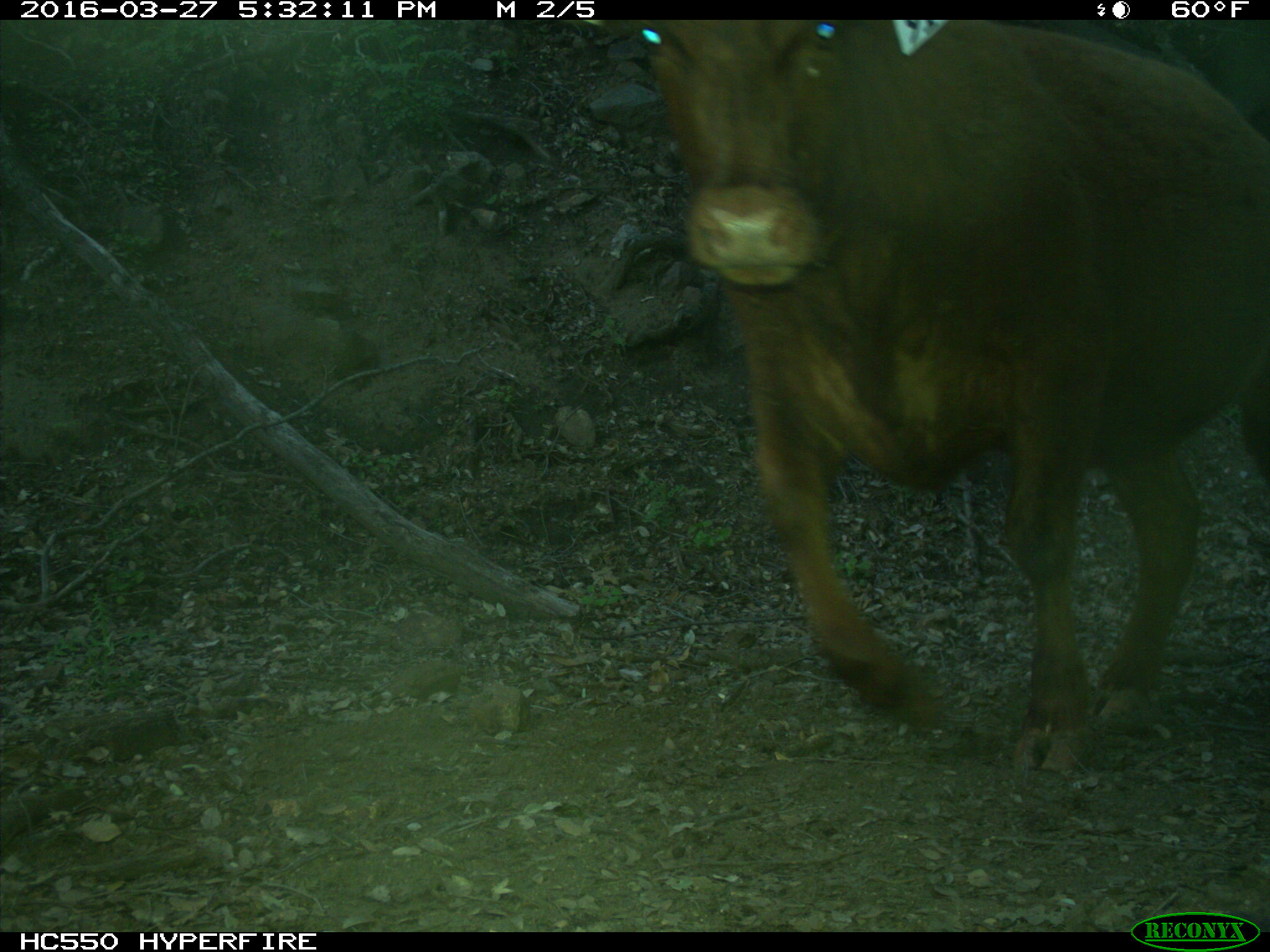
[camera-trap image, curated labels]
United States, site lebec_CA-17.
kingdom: Animalia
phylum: Chordata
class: Mammalia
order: Artiodactyla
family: Bovidae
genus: Bos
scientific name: Bos taurus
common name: domestic cow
Bos taurus (domestic cow).